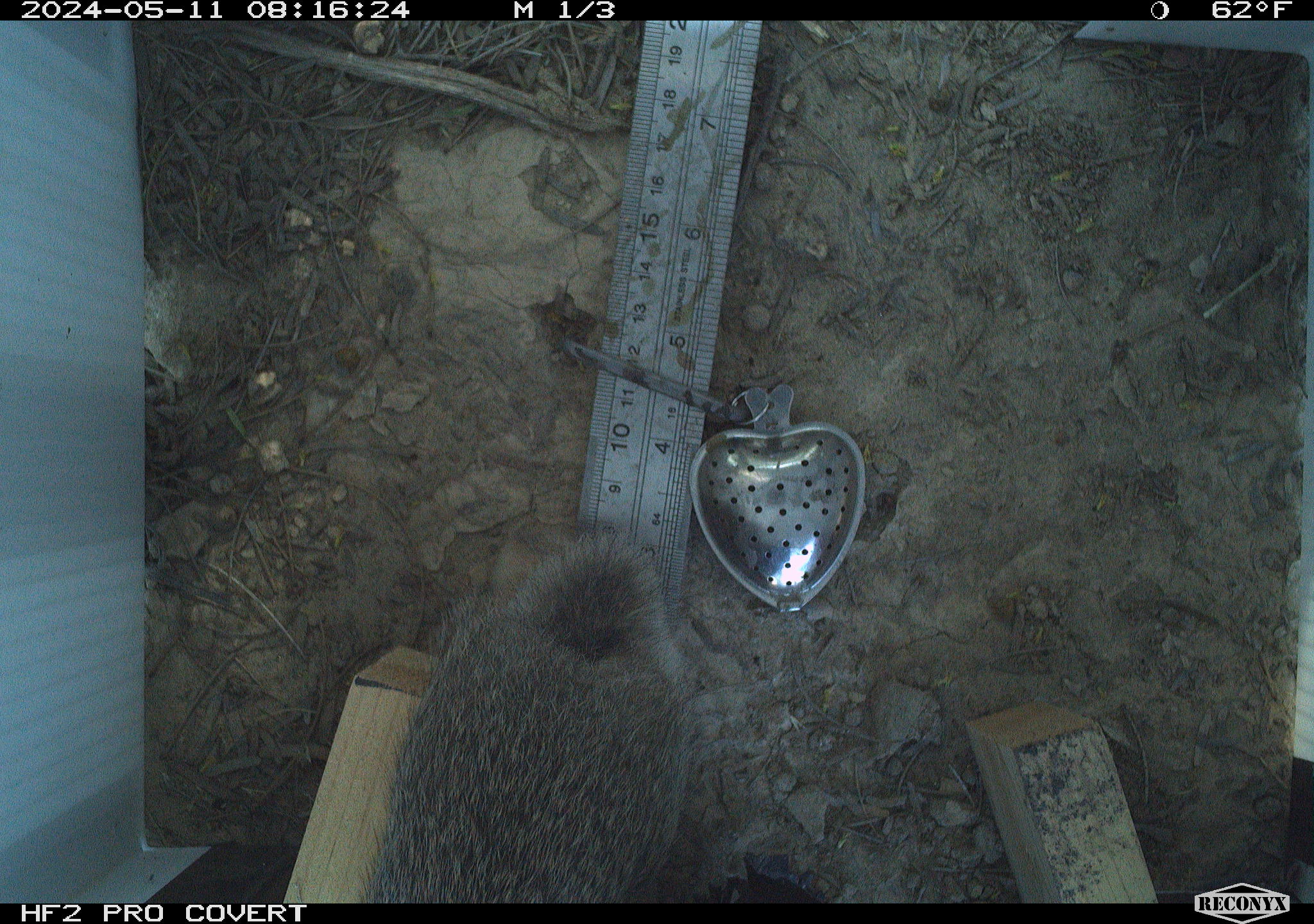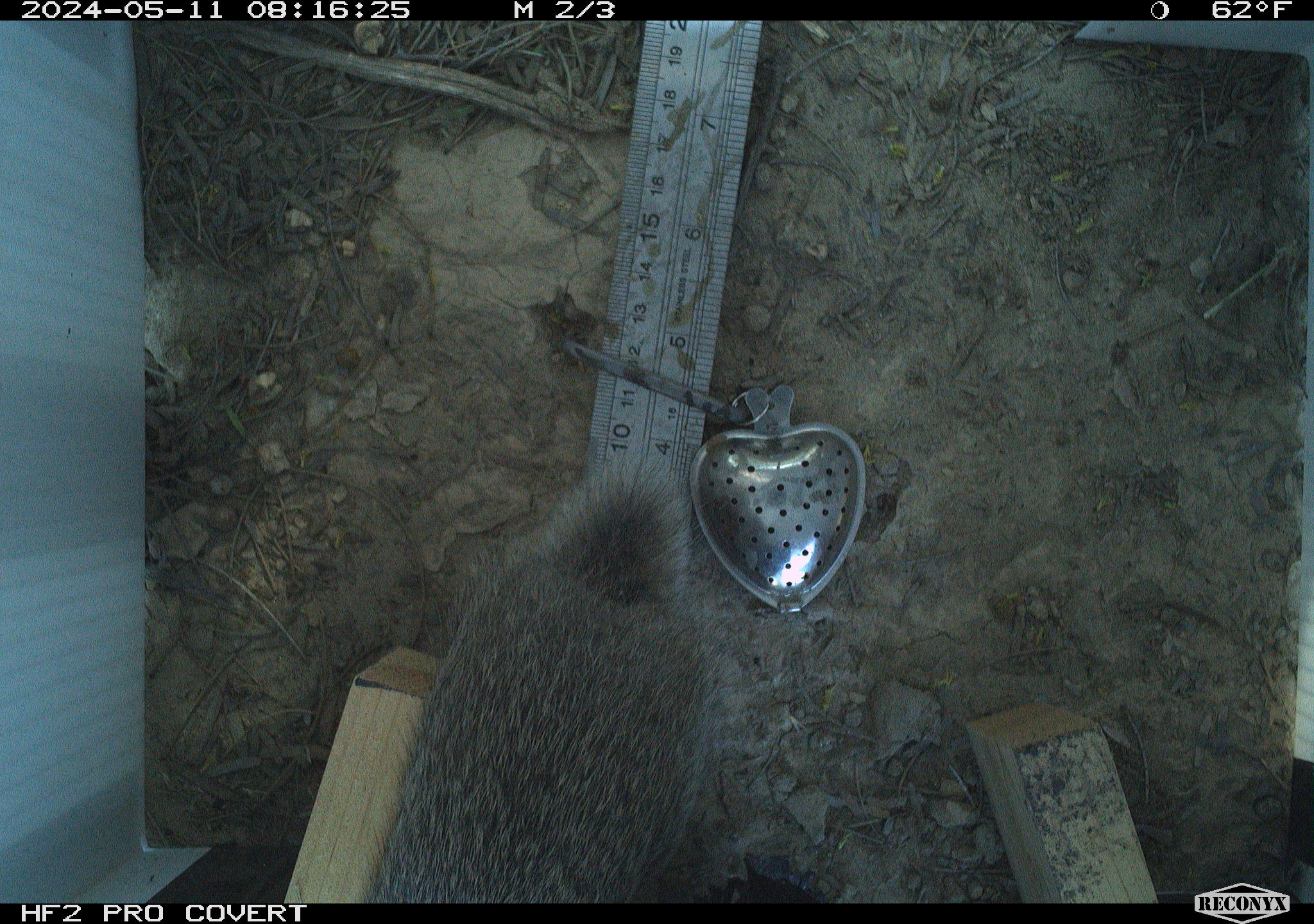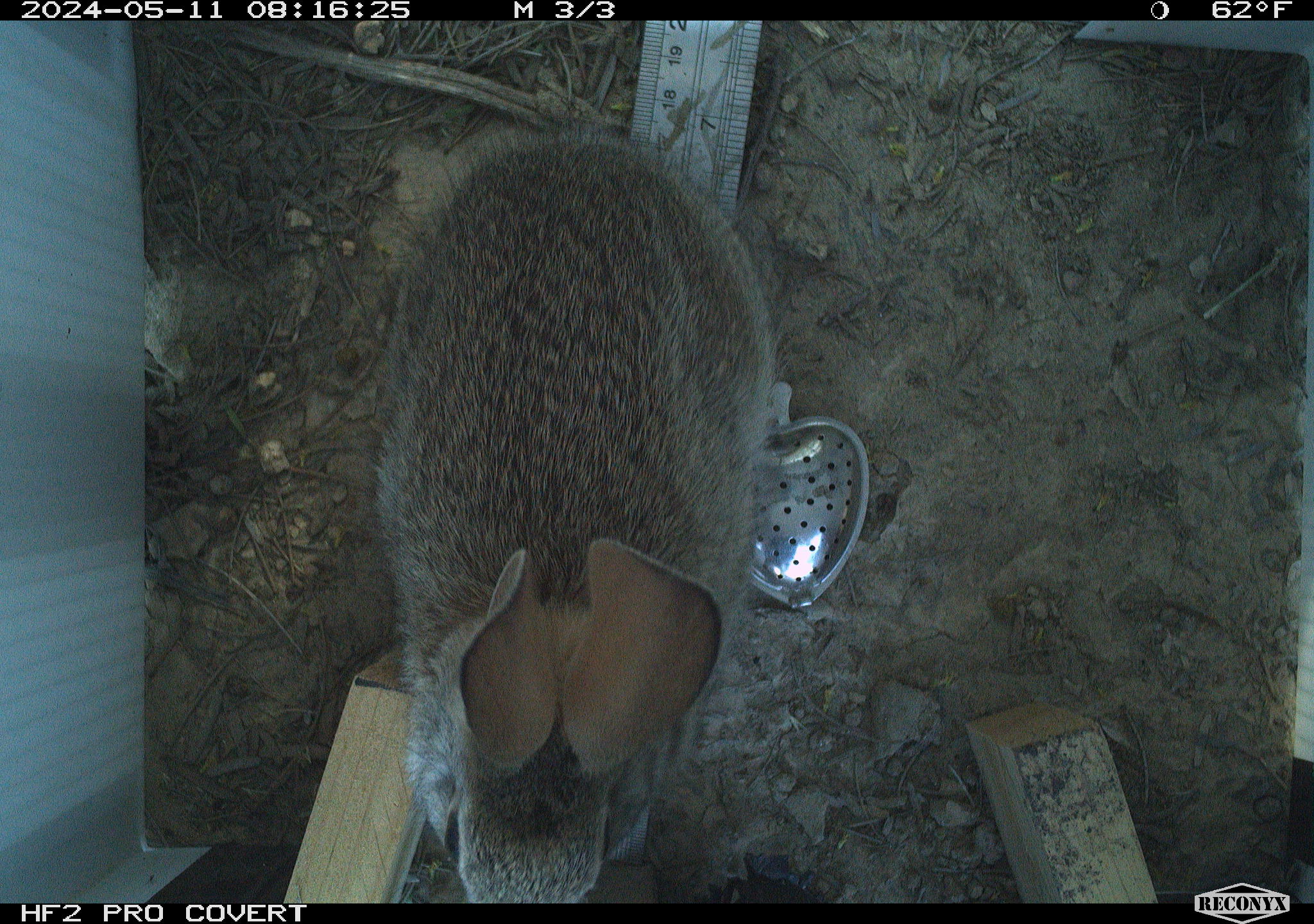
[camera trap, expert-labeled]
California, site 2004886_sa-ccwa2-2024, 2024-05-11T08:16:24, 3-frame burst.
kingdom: Animalia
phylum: Chordata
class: Mammalia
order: Lagomorpha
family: Leporidae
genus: Sylvilagus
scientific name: Sylvilagus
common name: cottontail rabbits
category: sylvilagus species